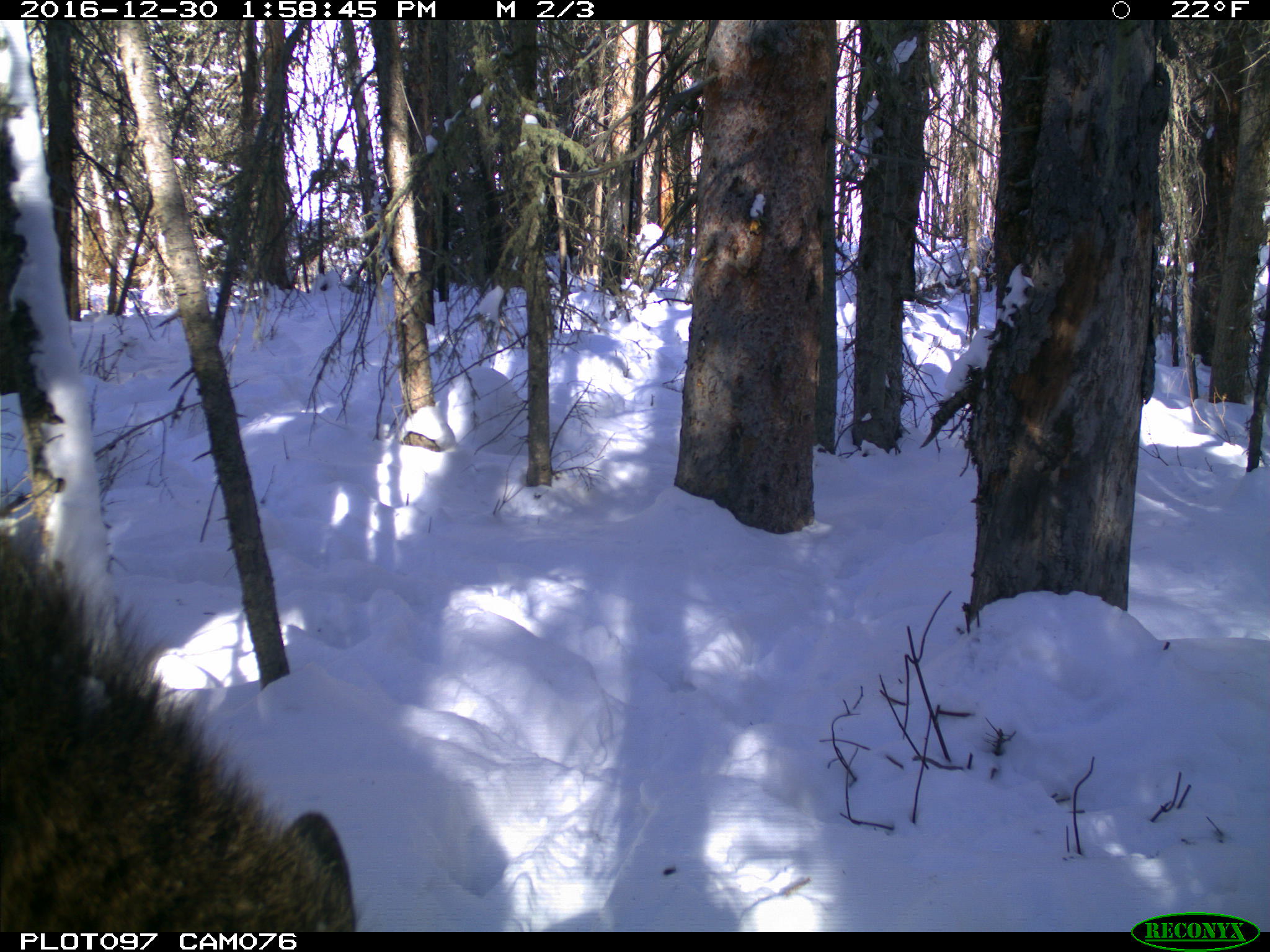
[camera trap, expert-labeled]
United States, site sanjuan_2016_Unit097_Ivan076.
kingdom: Animalia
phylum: Chordata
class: Mammalia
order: Artiodactyla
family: Cervidae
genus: Alces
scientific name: Alces alces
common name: moose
Alces alces (moose).